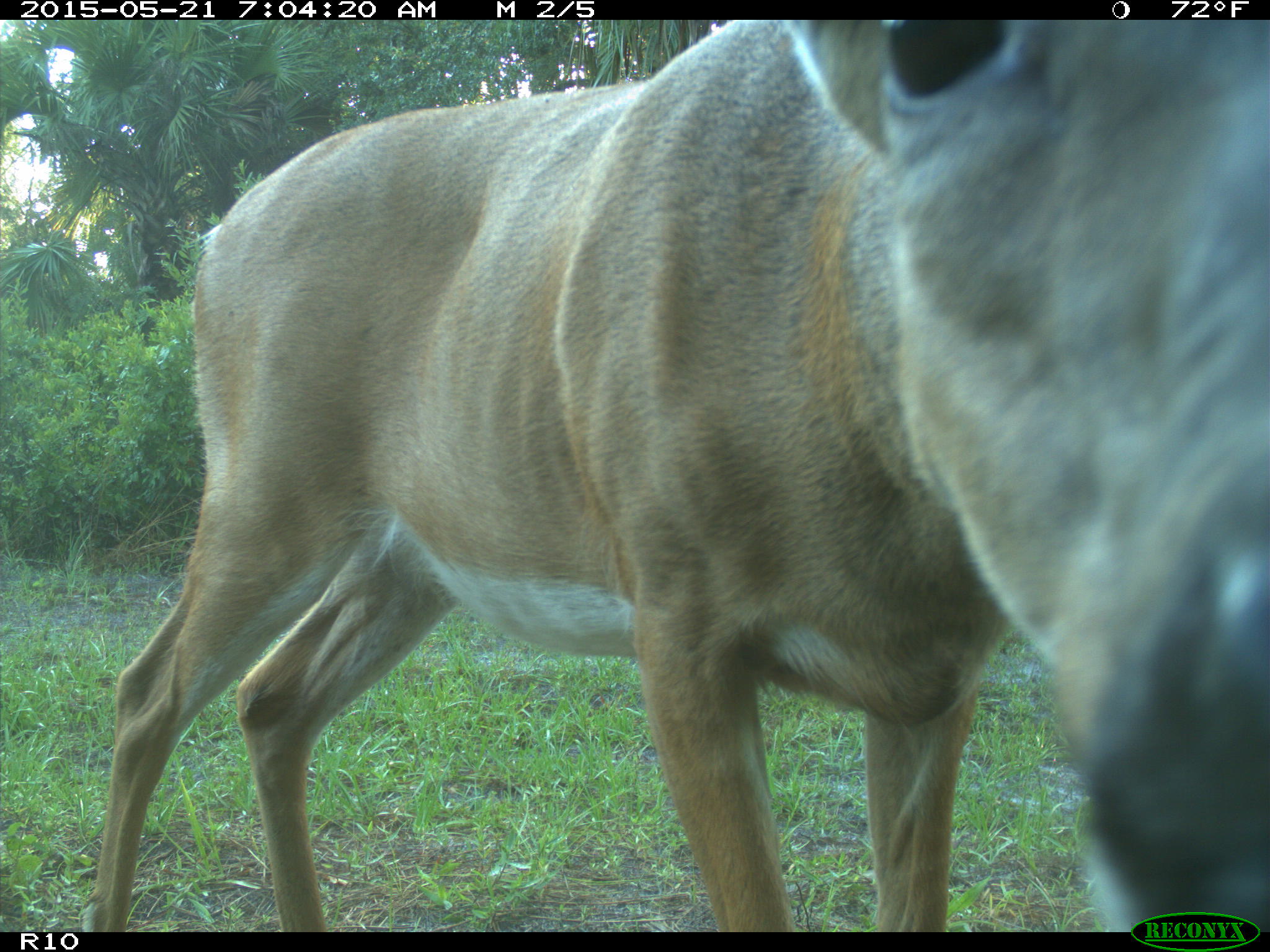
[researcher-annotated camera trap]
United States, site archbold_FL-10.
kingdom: Animalia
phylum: Chordata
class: Mammalia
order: Artiodactyla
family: Cervidae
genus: Odocoileus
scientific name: Odocoileus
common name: deer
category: unidentified deer